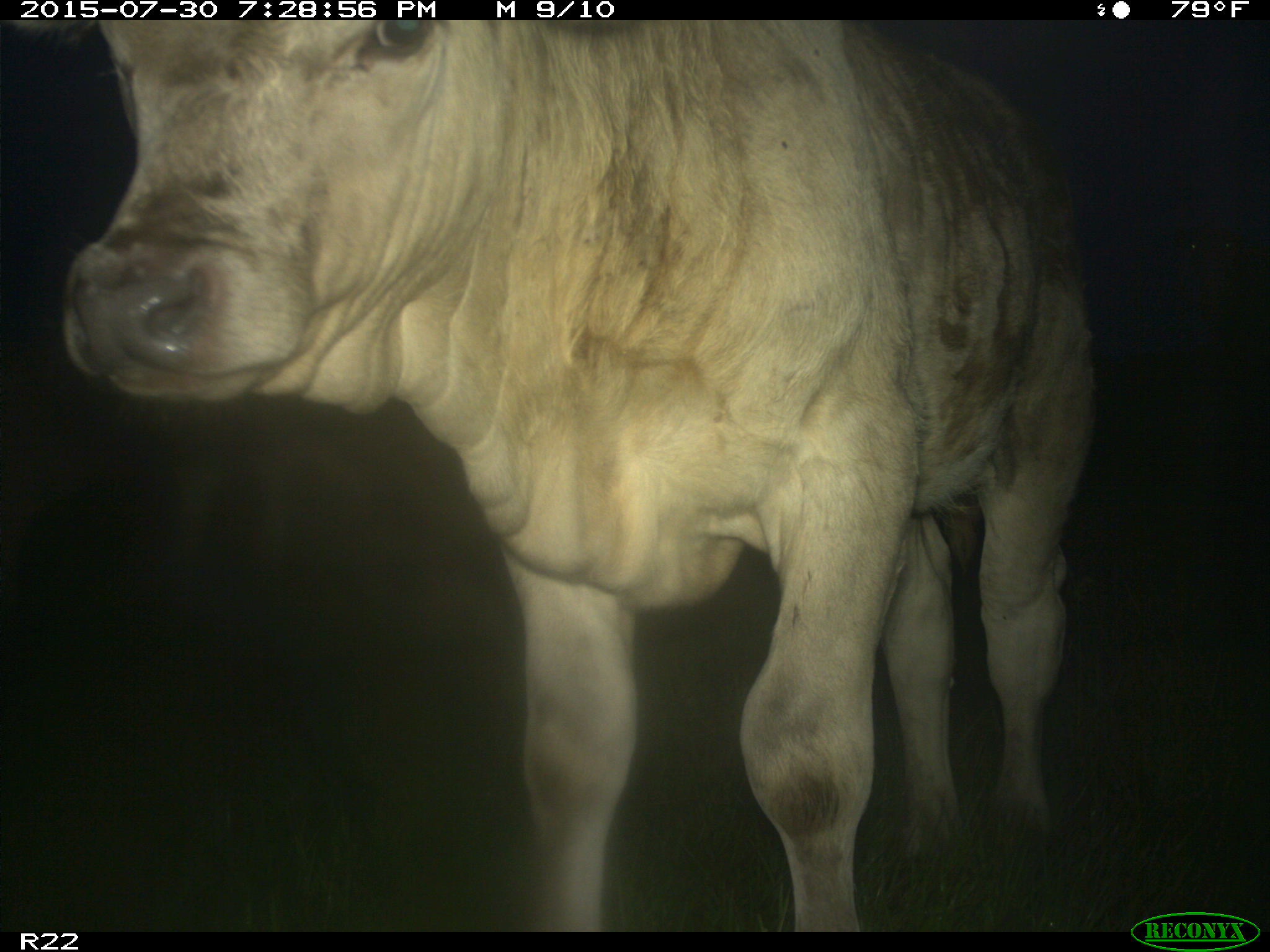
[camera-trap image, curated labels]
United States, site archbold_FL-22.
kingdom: Animalia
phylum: Chordata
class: Mammalia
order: Artiodactyla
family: Bovidae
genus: Bos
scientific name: Bos taurus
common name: domestic cow